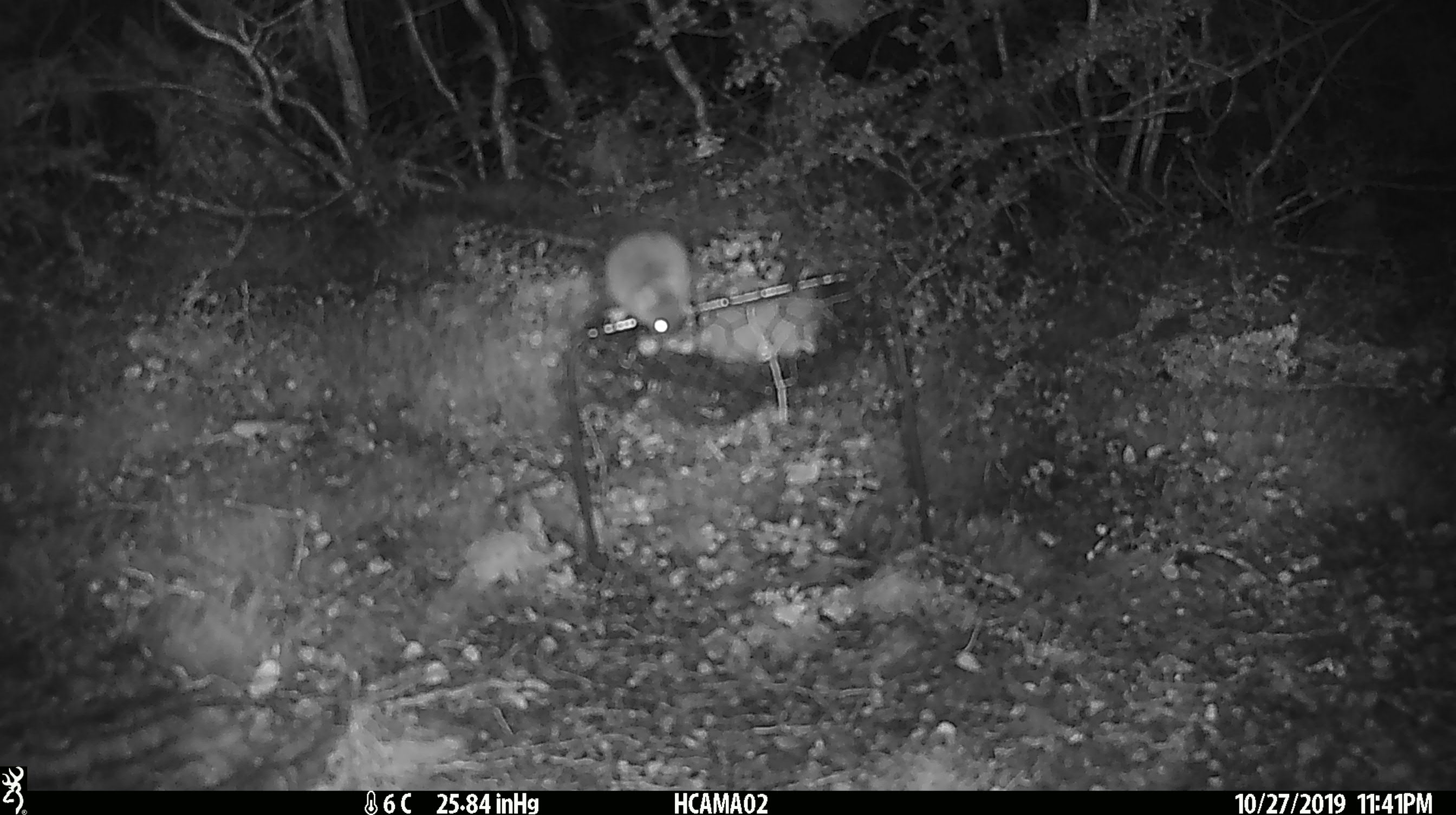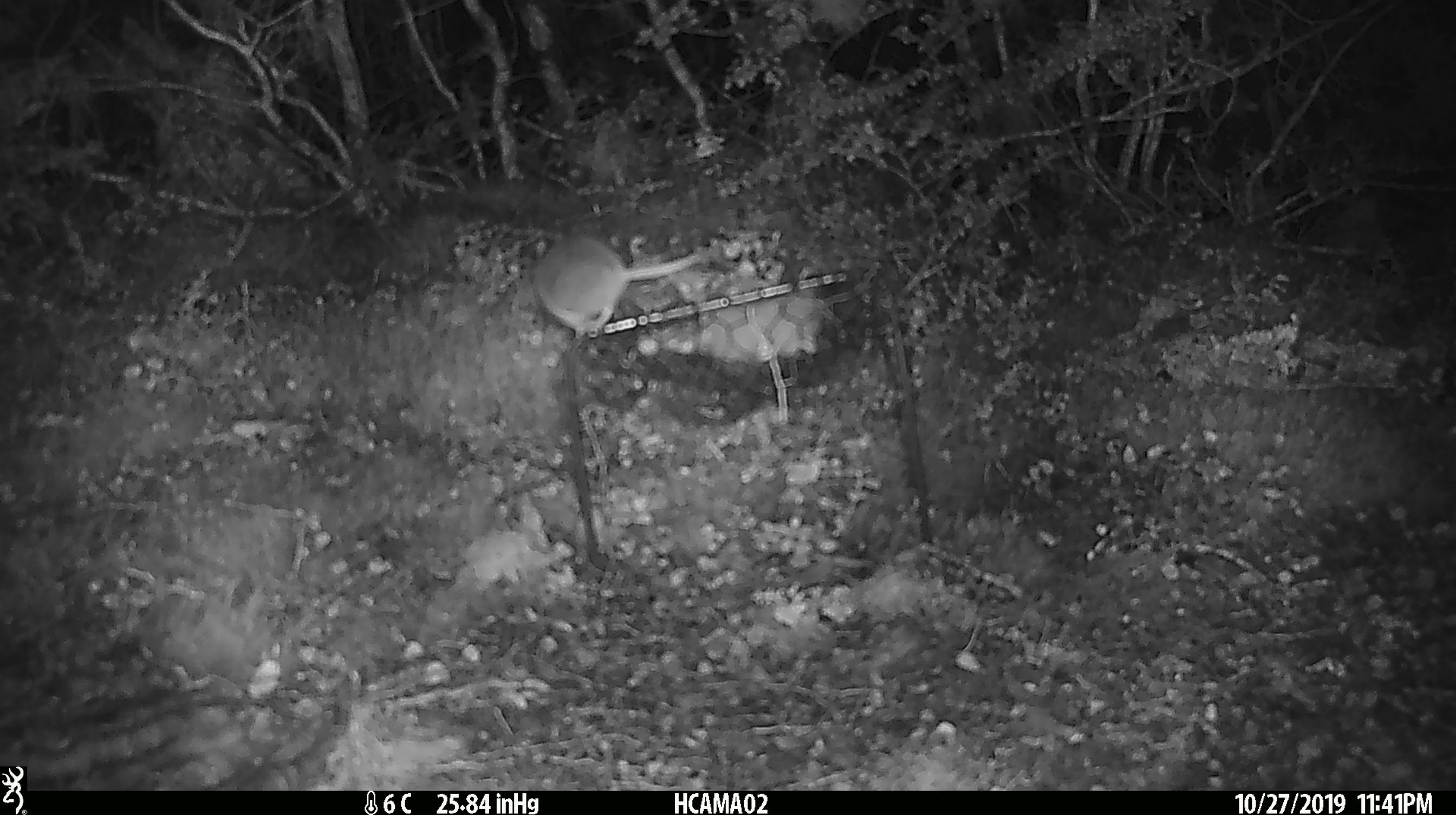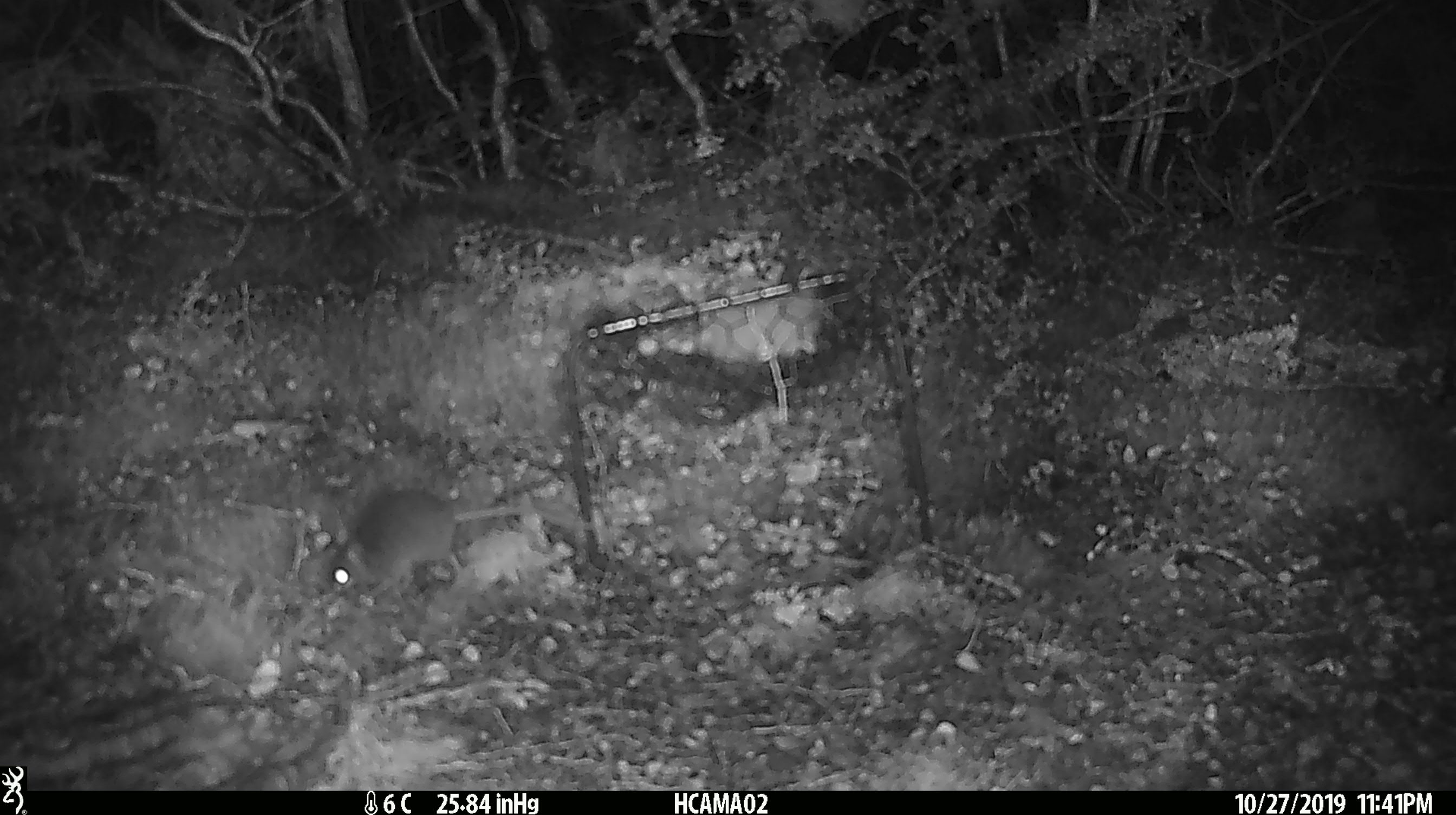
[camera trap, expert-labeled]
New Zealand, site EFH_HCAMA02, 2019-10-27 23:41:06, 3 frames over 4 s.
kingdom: Animalia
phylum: Chordata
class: Mammalia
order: Rodentia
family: Muridae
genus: Mus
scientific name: Mus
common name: mouse